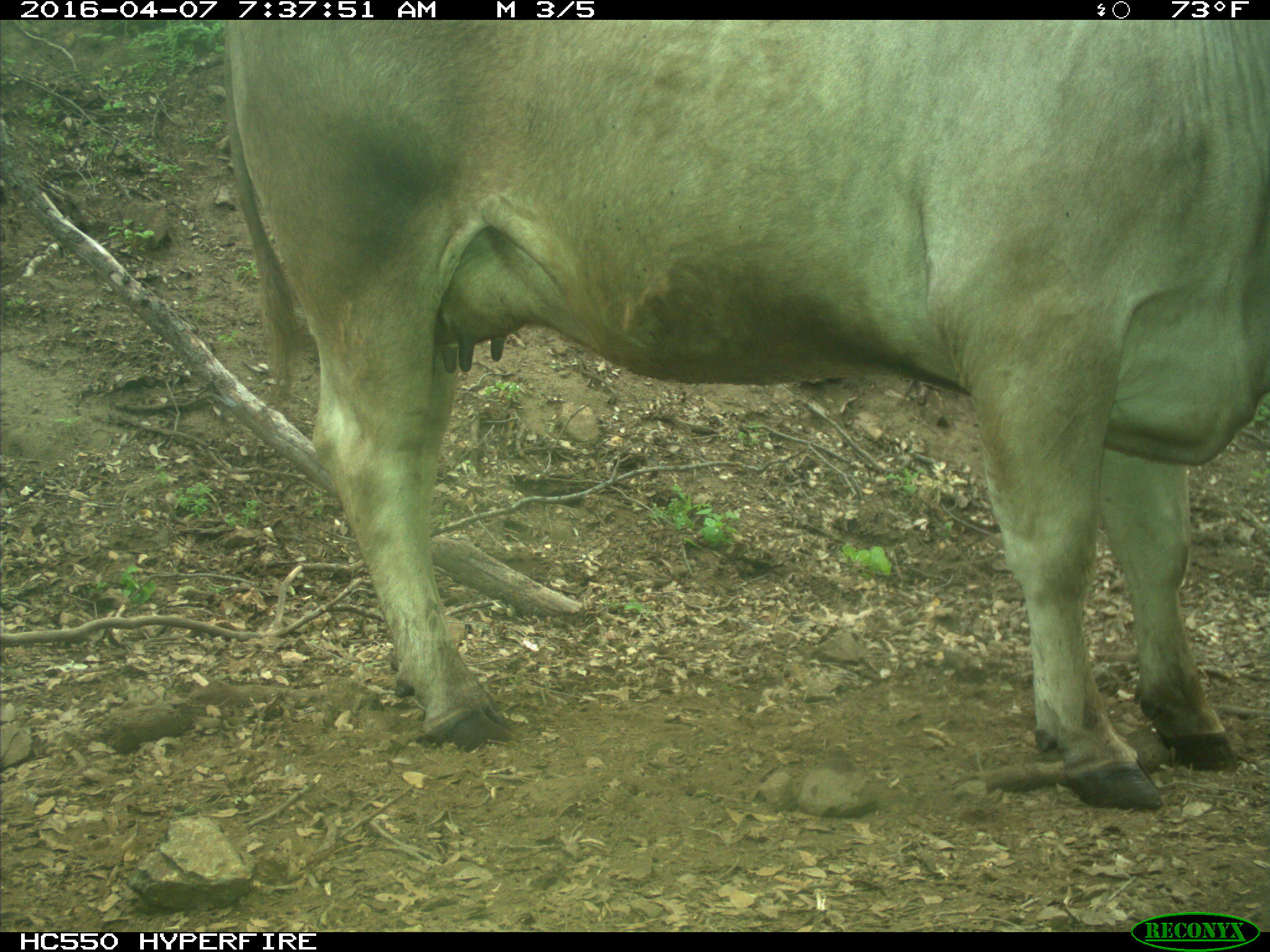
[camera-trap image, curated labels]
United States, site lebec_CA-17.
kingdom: Animalia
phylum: Chordata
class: Mammalia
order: Artiodactyla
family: Bovidae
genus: Bos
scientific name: Bos taurus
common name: domestic cow